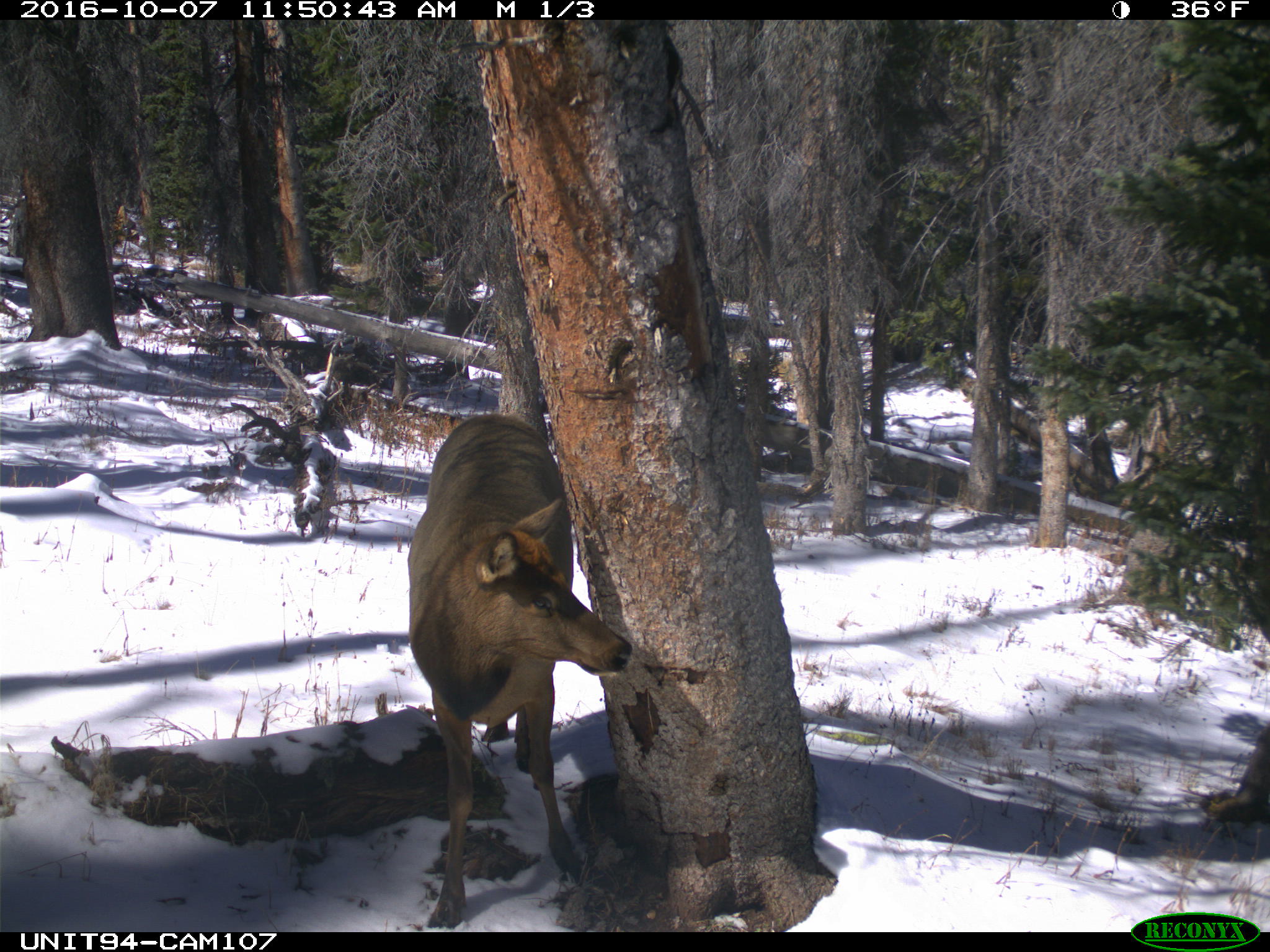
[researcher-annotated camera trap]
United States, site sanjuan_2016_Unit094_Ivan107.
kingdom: Animalia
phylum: Chordata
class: Mammalia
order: Artiodactyla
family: Cervidae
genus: Cervus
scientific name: Cervus elaphus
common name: red deer